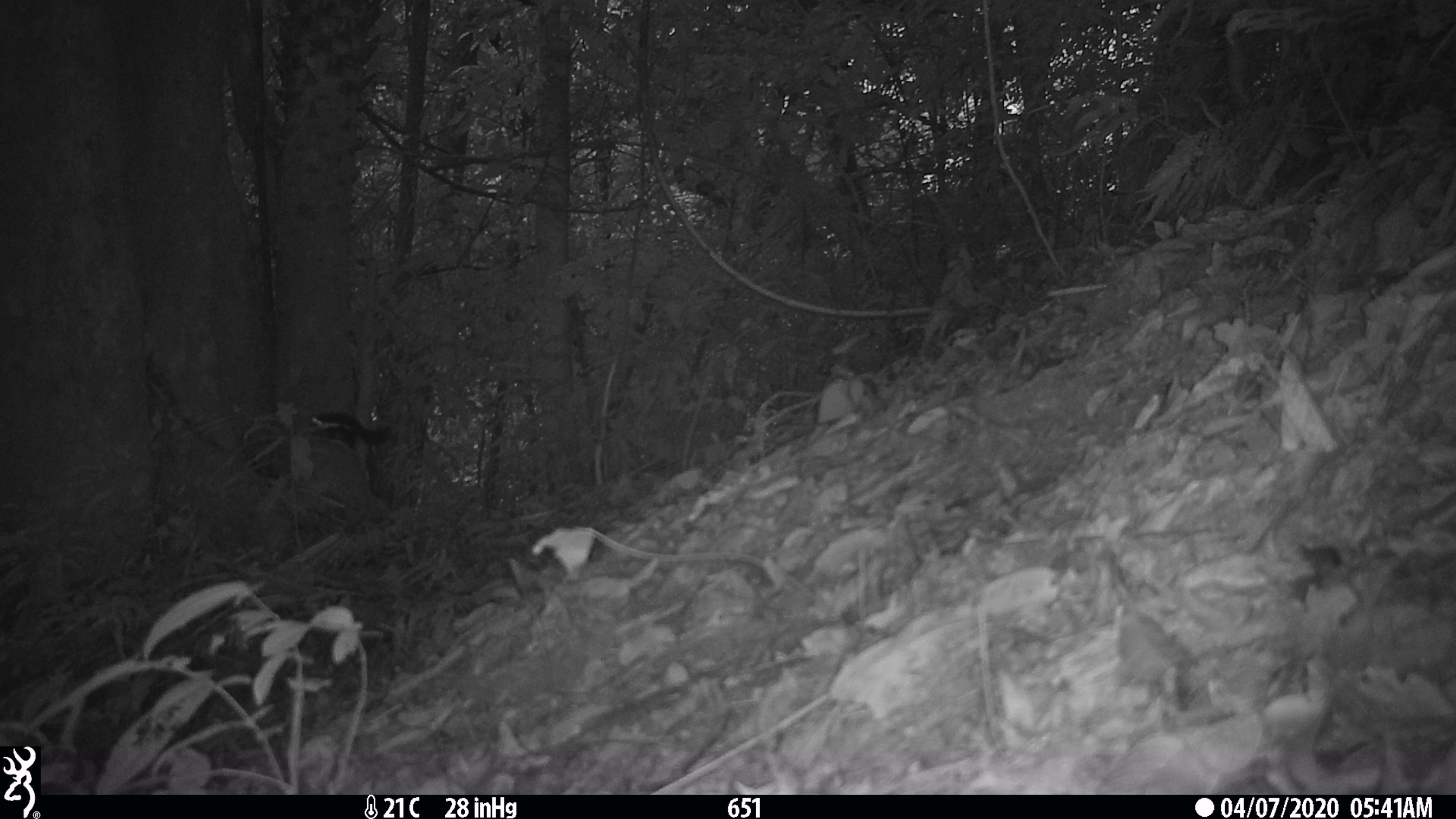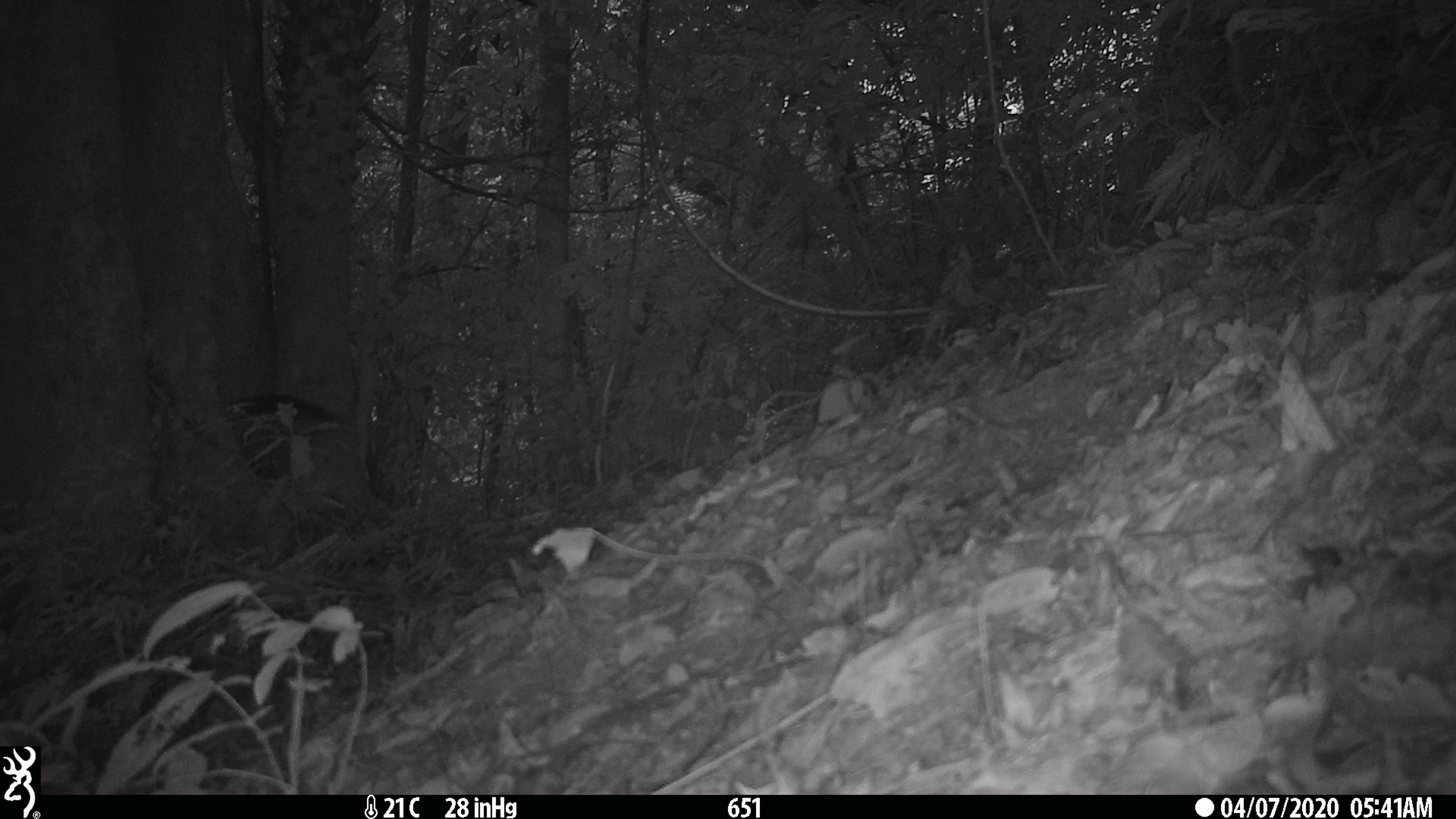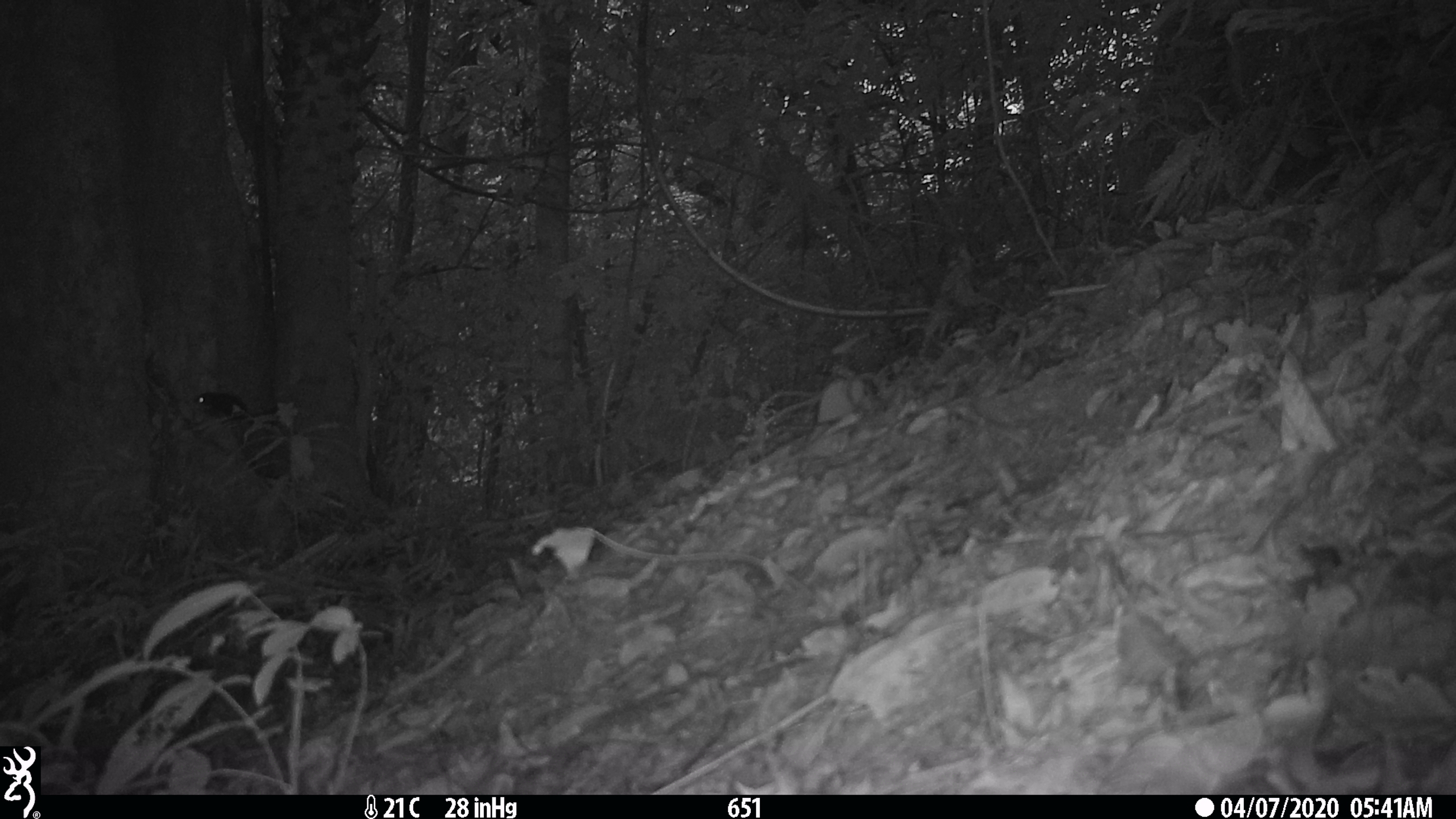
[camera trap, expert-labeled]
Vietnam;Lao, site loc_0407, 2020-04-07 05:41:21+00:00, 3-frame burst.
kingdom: Animalia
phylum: Chordata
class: Mammalia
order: Rodentia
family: Sciuridae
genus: Dremomys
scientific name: Dremomys rufigenis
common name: red-cheeked squirrel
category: red cheeked squirrel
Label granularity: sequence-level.